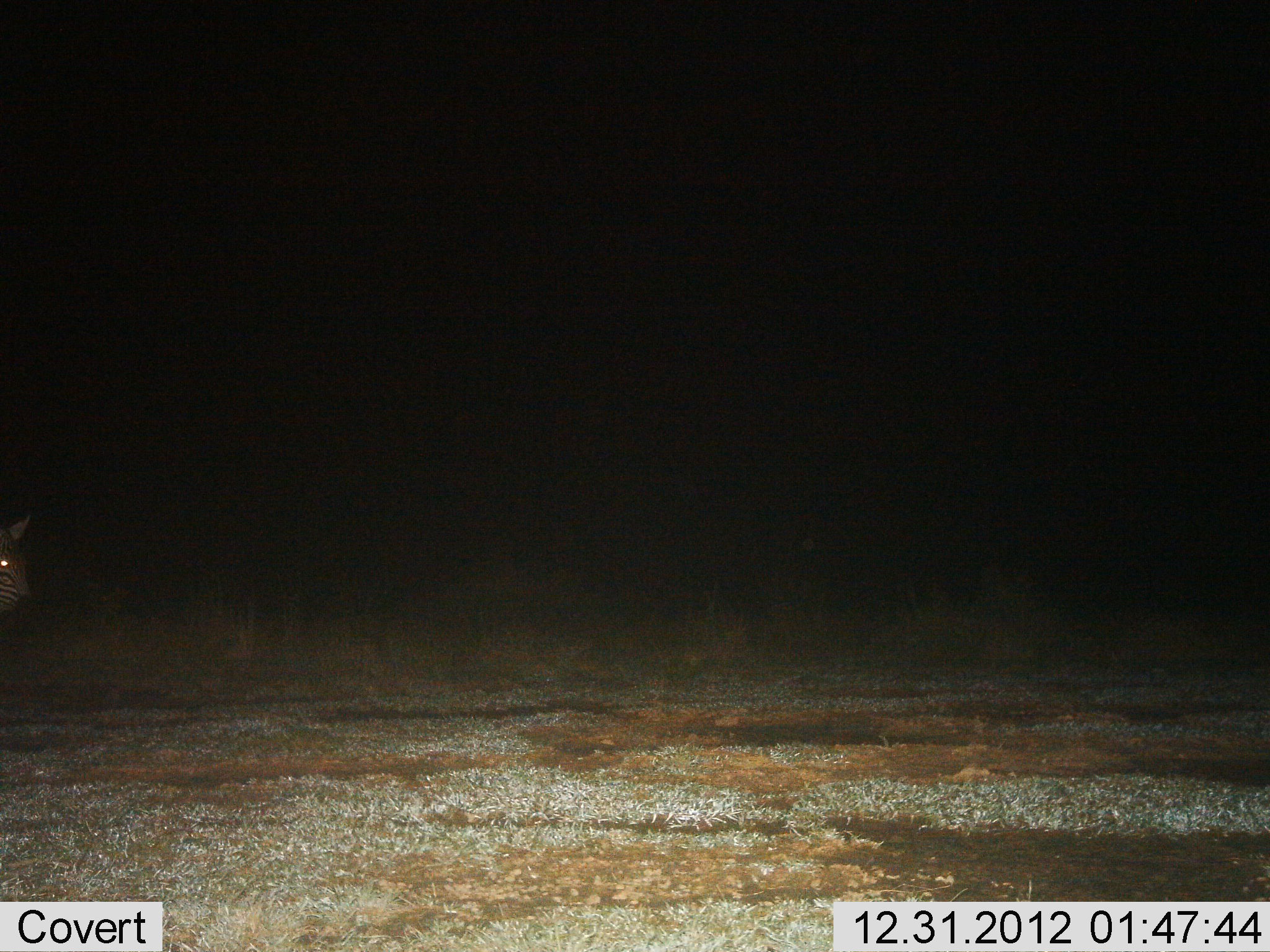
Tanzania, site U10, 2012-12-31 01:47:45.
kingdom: Animalia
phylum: Chordata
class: Mammalia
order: Perissodactyla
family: Equidae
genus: Equus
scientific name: Equus quagga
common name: plains zebra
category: zebra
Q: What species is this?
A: Zebra (plains zebra) (Equus quagga).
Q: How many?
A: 1.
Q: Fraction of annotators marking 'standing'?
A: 50%.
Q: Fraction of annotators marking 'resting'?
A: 10%.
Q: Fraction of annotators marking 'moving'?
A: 40%.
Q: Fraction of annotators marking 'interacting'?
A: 0%.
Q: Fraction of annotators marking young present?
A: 0%.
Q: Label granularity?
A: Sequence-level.